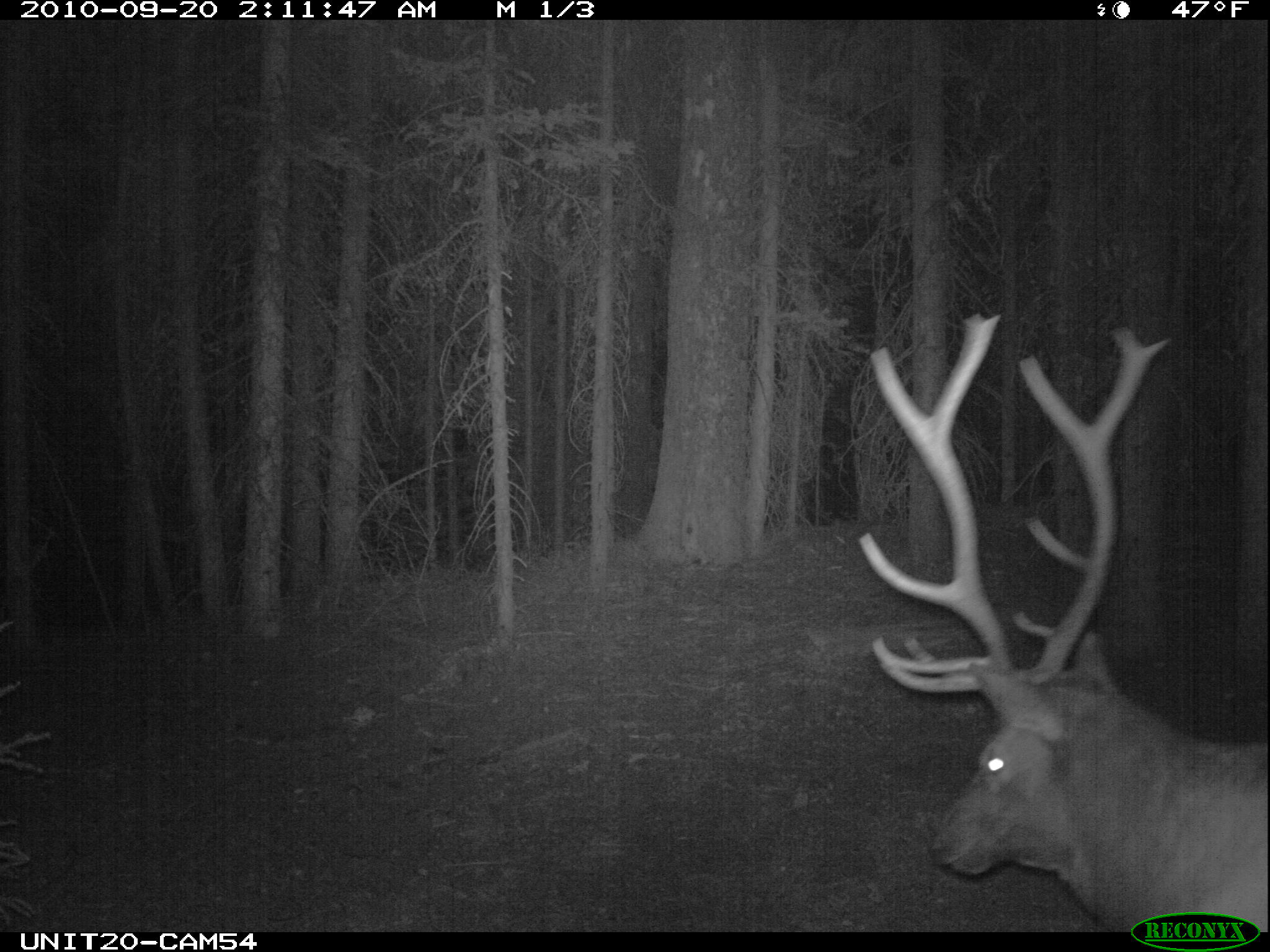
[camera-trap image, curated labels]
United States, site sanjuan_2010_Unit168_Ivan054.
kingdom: Animalia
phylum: Chordata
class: Mammalia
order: Artiodactyla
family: Cervidae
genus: Cervus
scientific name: Cervus elaphus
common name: red deer